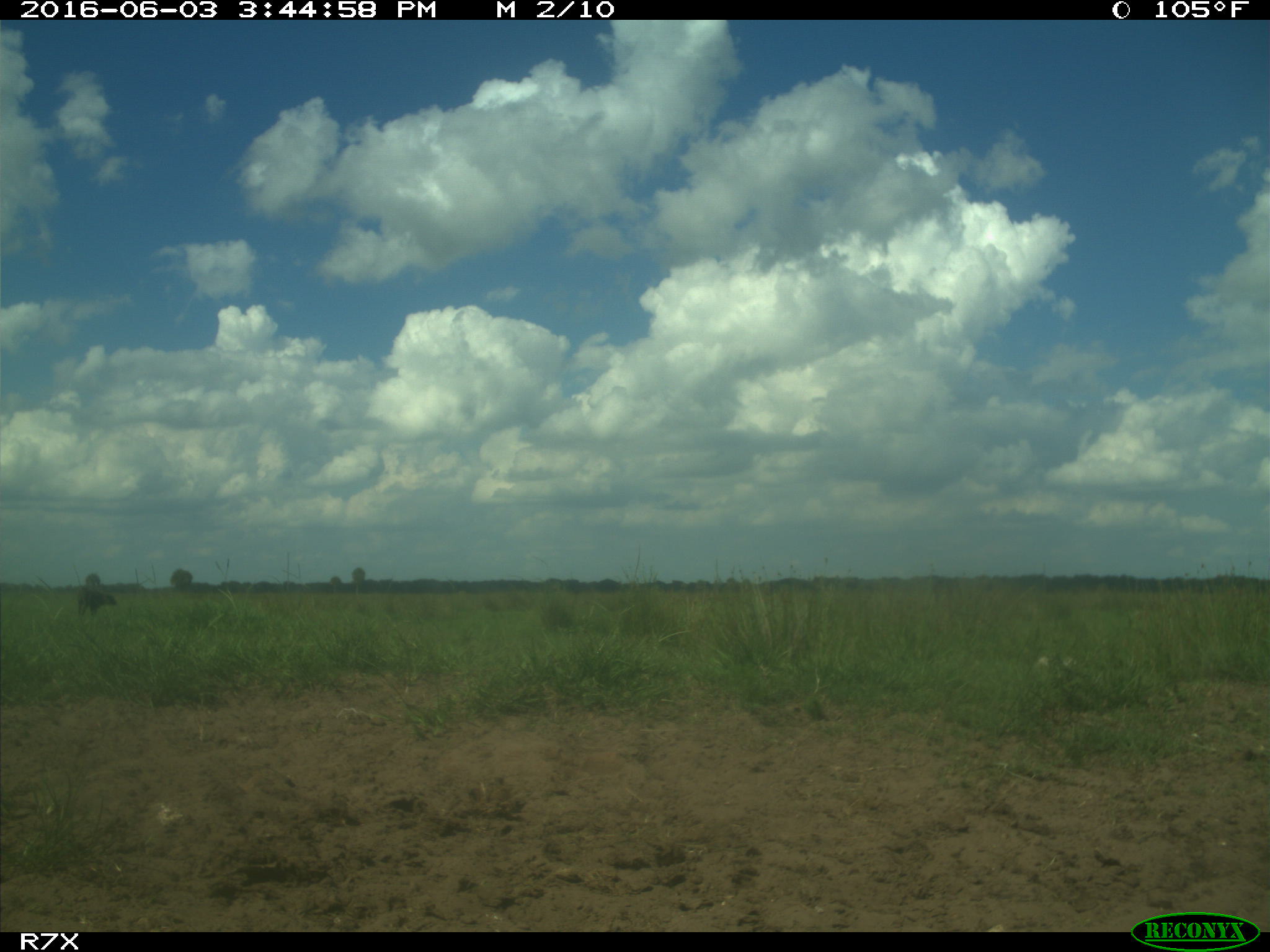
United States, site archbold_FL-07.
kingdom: Animalia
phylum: Chordata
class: Mammalia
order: Artiodactyla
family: Bovidae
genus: Bos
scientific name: Bos taurus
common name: domestic cow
Bos taurus (domestic cow).